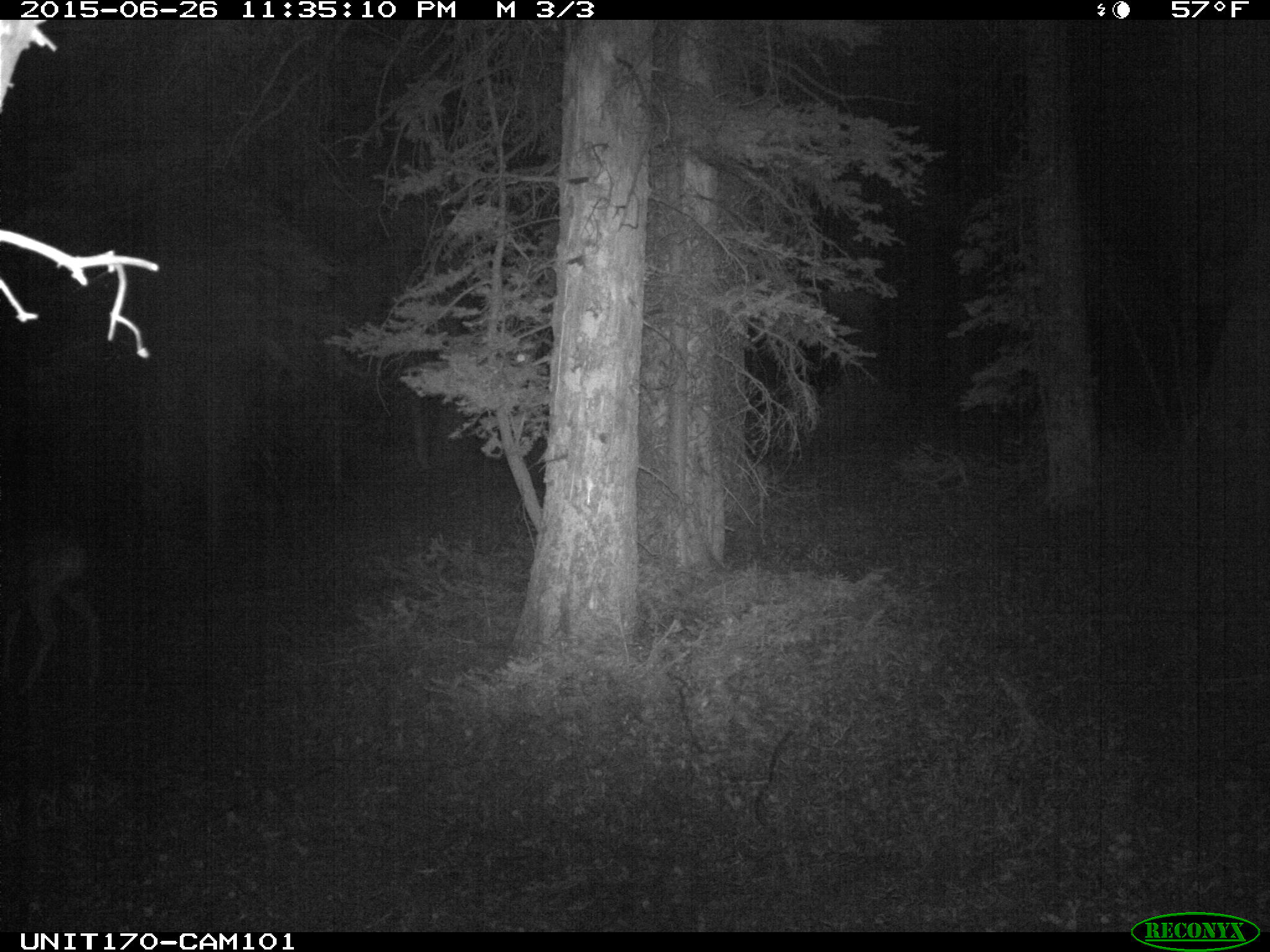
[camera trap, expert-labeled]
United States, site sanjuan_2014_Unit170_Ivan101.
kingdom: Animalia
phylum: Chordata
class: Mammalia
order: Artiodactyla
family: Cervidae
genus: Odocoileus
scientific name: Odocoileus hemionus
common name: mule deer